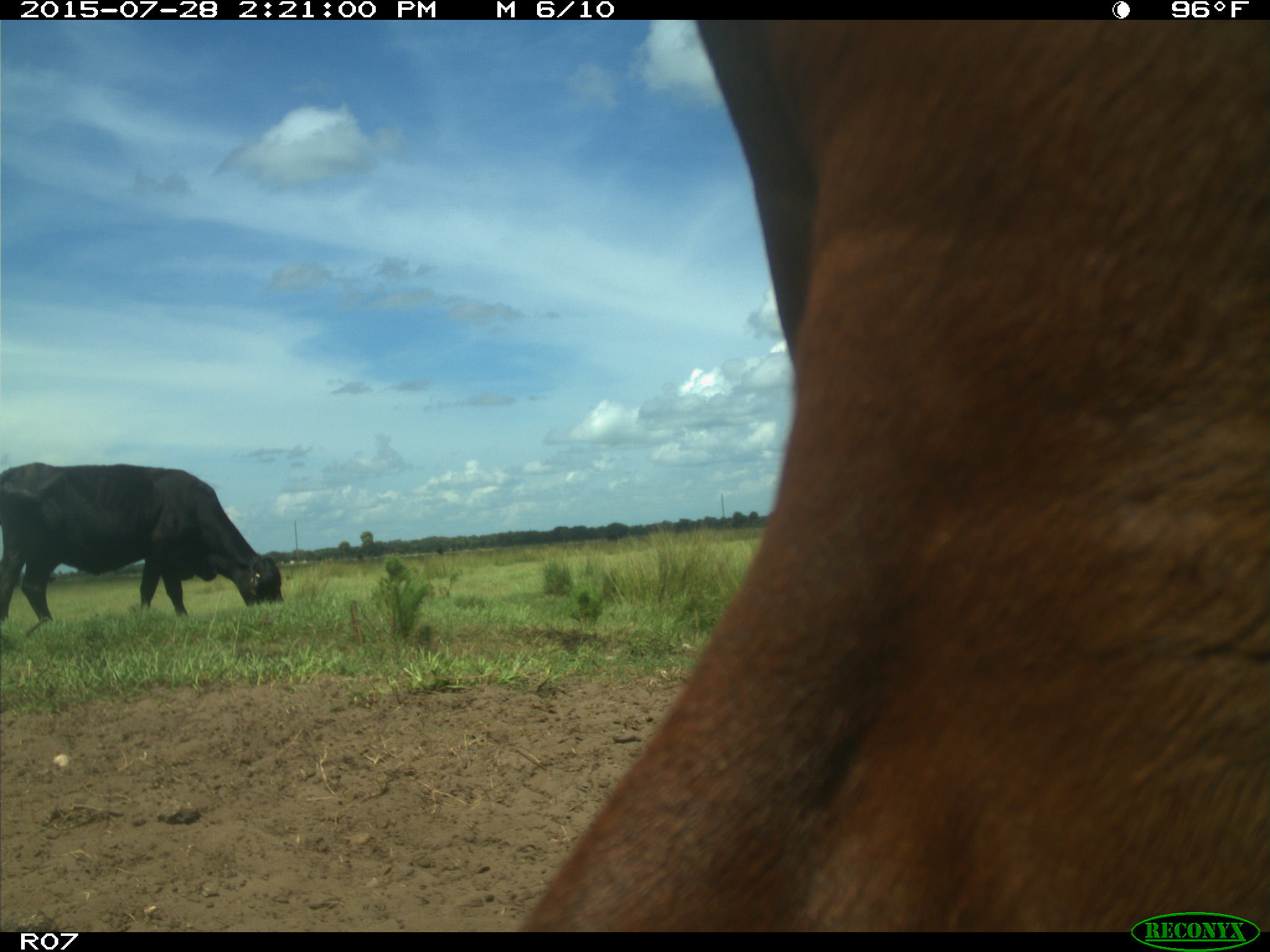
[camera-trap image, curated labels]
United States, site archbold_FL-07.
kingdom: Animalia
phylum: Chordata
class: Mammalia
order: Artiodactyla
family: Bovidae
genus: Bos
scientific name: Bos taurus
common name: domestic cow